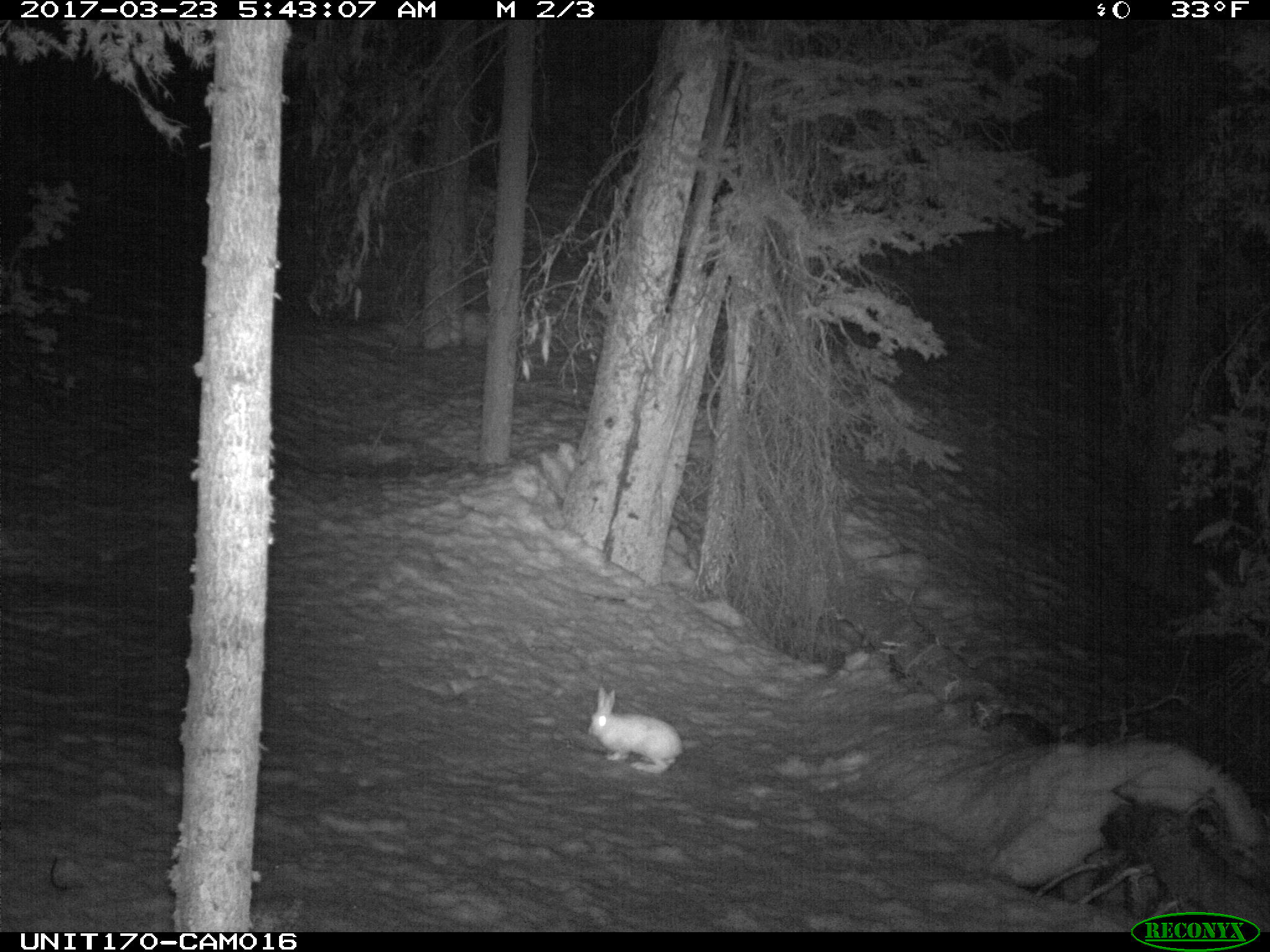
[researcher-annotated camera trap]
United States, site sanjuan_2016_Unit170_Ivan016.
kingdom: Animalia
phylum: Chordata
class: Mammalia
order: Lagomorpha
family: Leporidae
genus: Lepus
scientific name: Lepus americanus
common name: snowshoe hare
Lepus americanus (snowshoe hare).